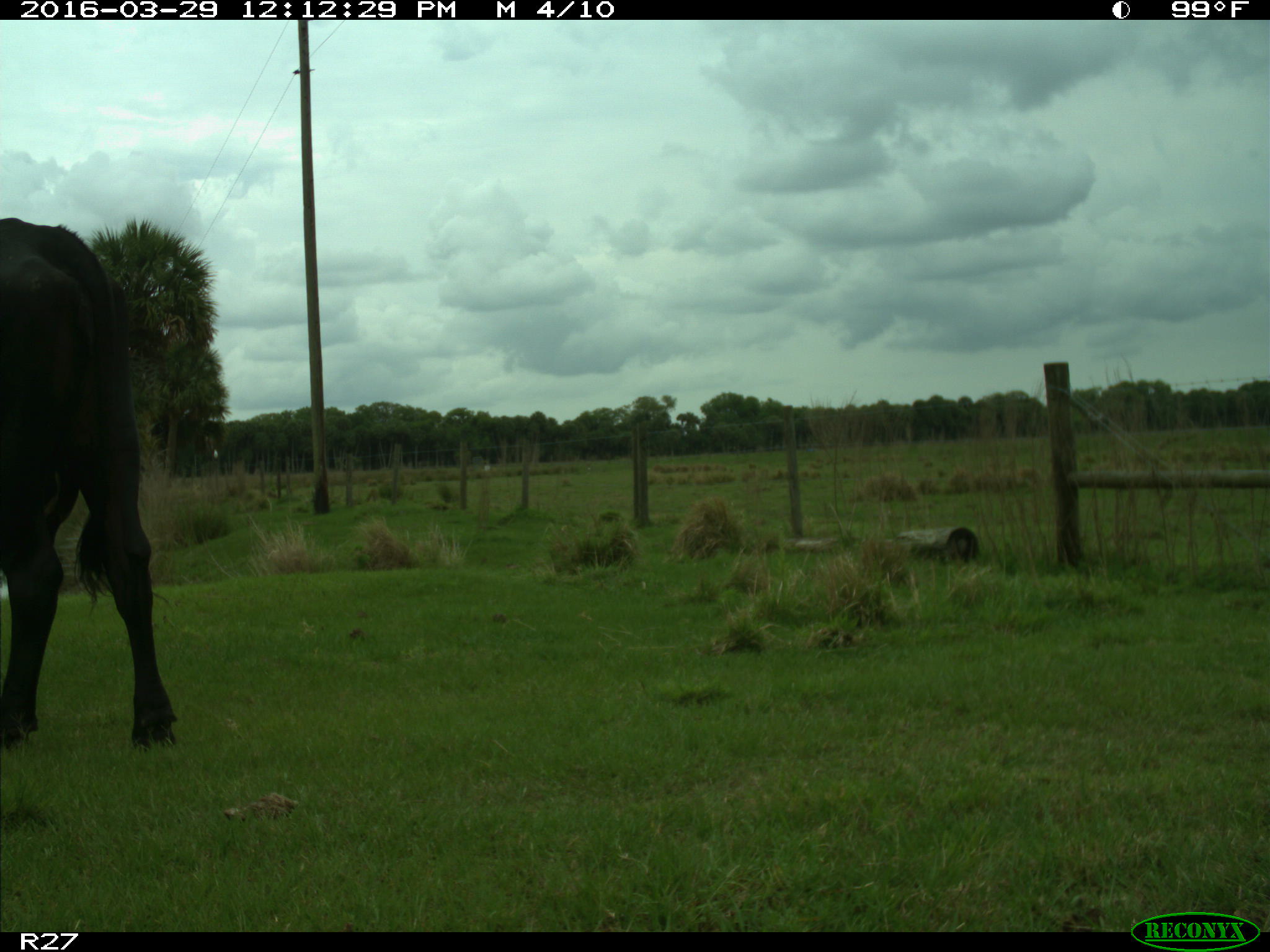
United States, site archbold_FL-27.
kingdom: Animalia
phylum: Chordata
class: Mammalia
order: Artiodactyla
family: Bovidae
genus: Bos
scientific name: Bos taurus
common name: domestic cow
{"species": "Bos taurus (domestic cow)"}